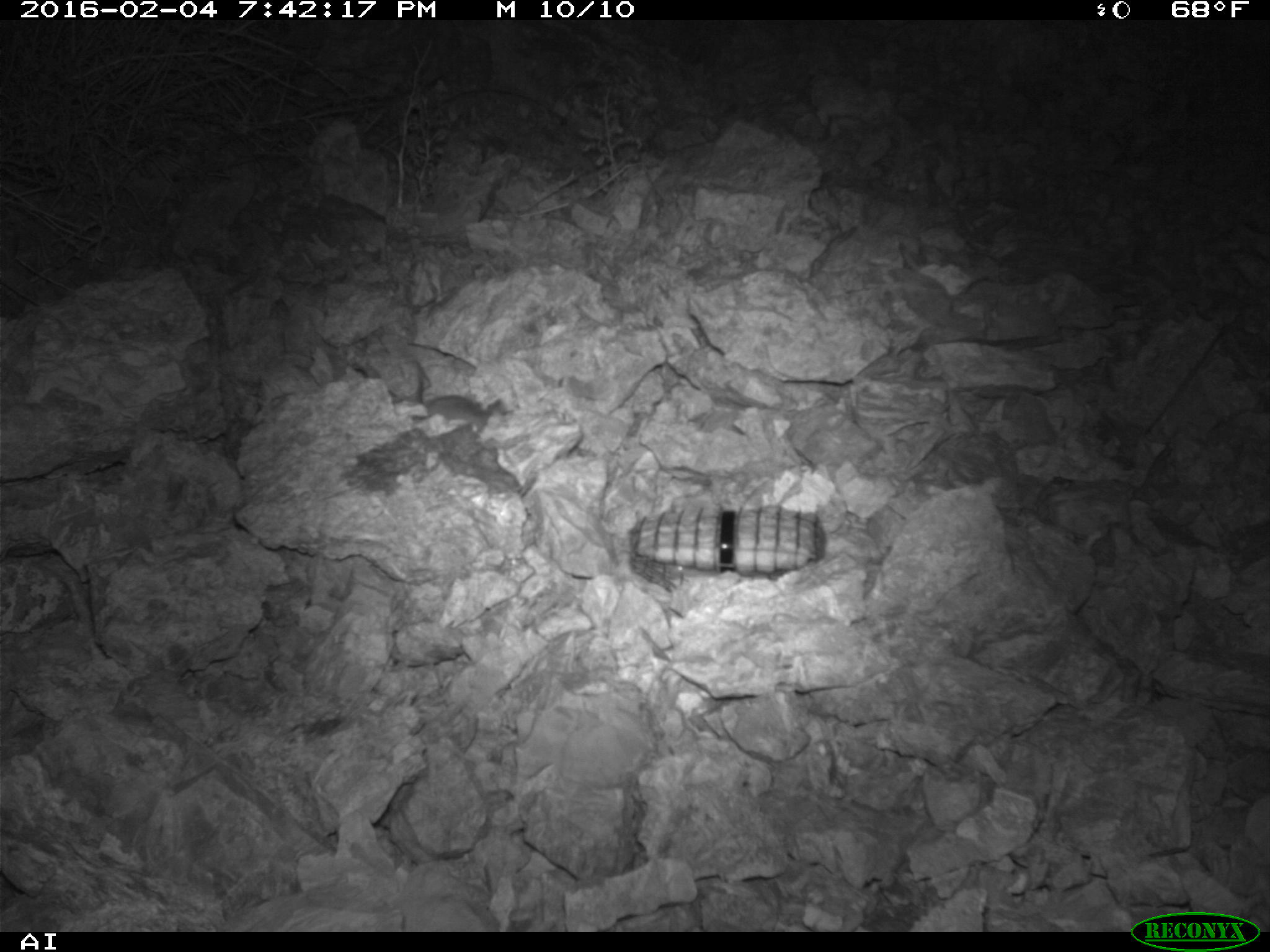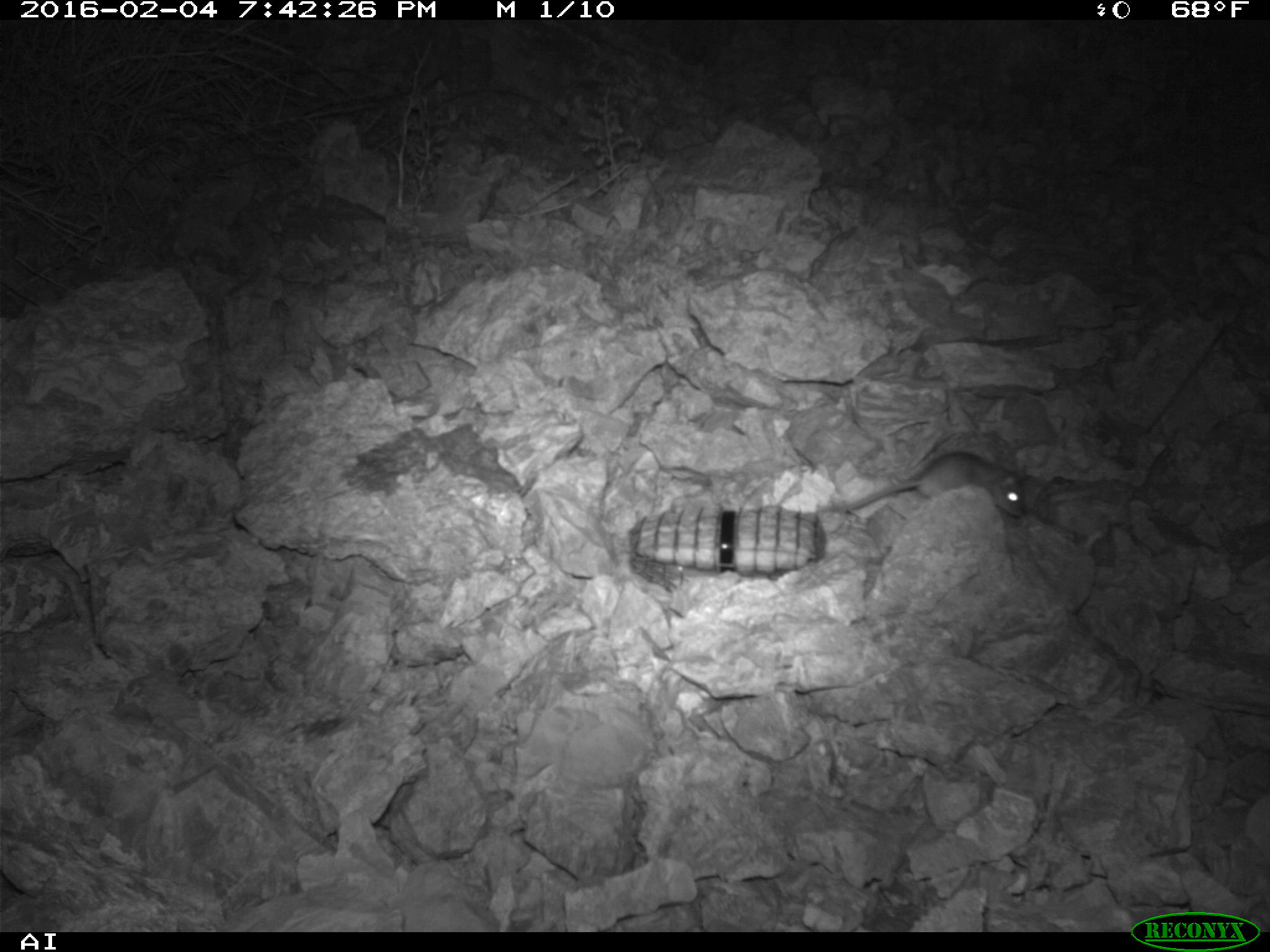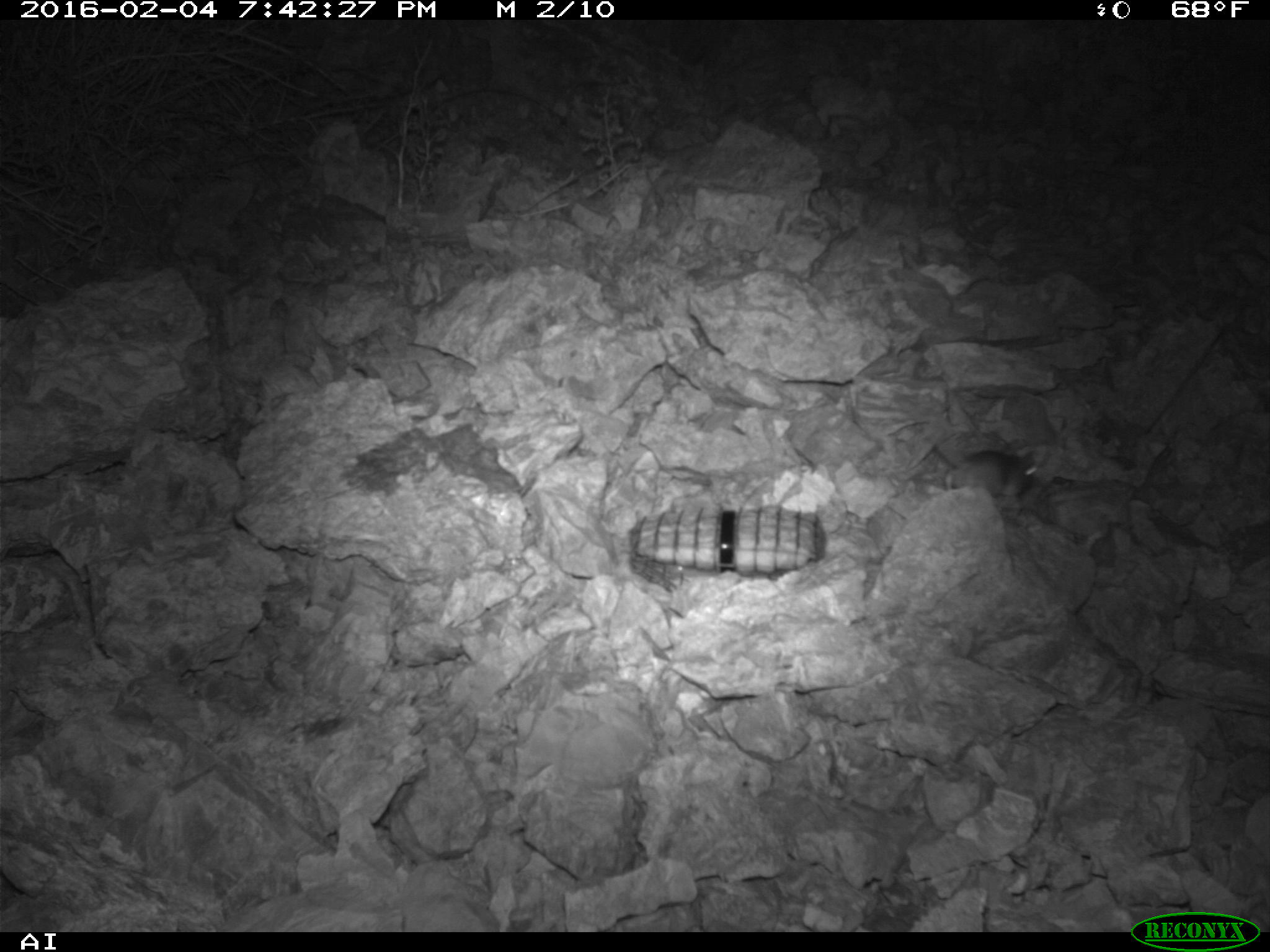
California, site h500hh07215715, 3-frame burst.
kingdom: Animalia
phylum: Chordata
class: Mammalia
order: Rodentia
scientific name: Rodentia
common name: rodent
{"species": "rodent (Rodentia)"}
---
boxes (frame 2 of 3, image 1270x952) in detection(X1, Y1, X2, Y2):
rodent: detection(840, 449, 1026, 518)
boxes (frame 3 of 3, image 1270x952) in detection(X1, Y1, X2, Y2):
rodent: detection(932, 445, 1037, 496)